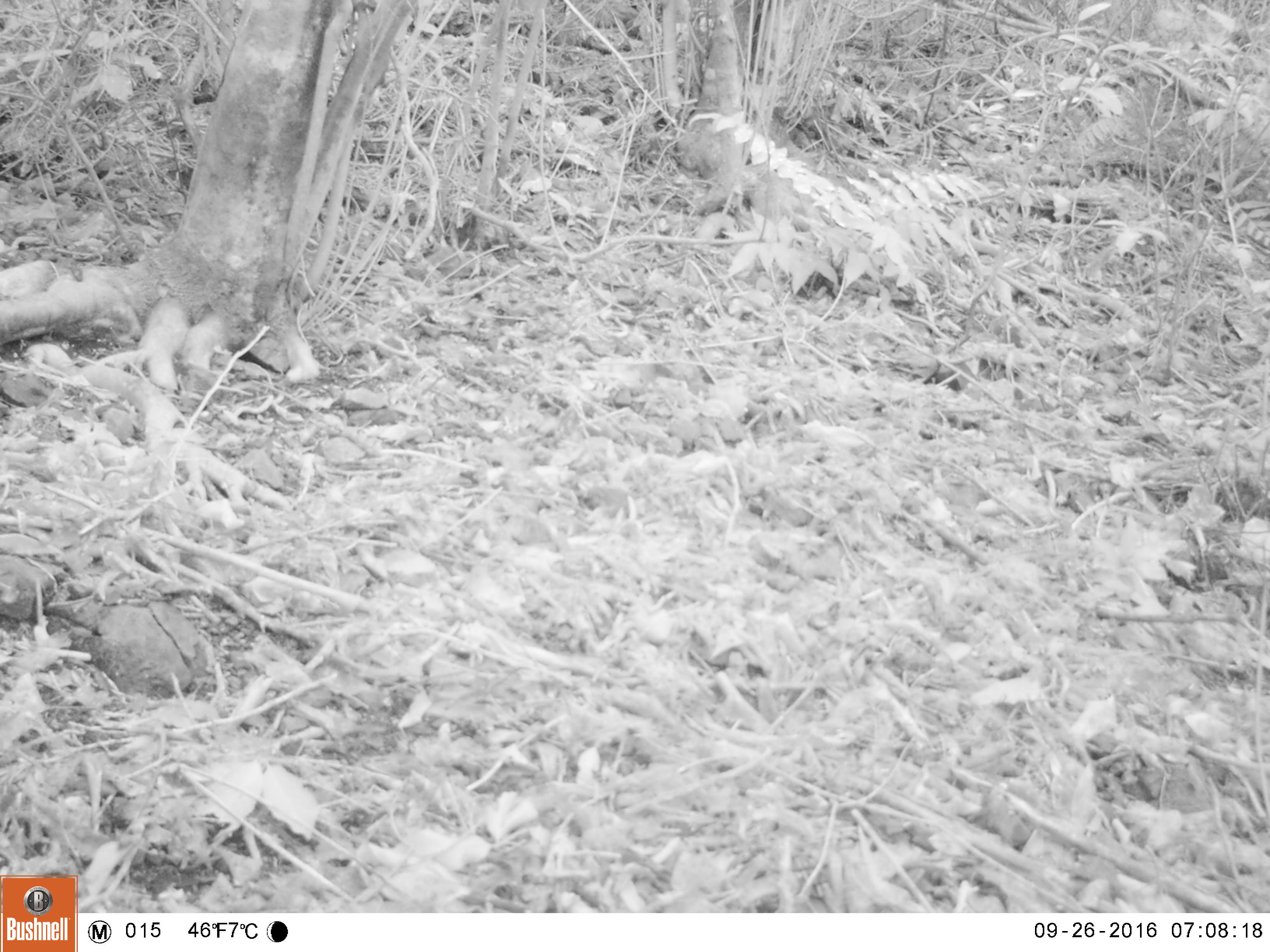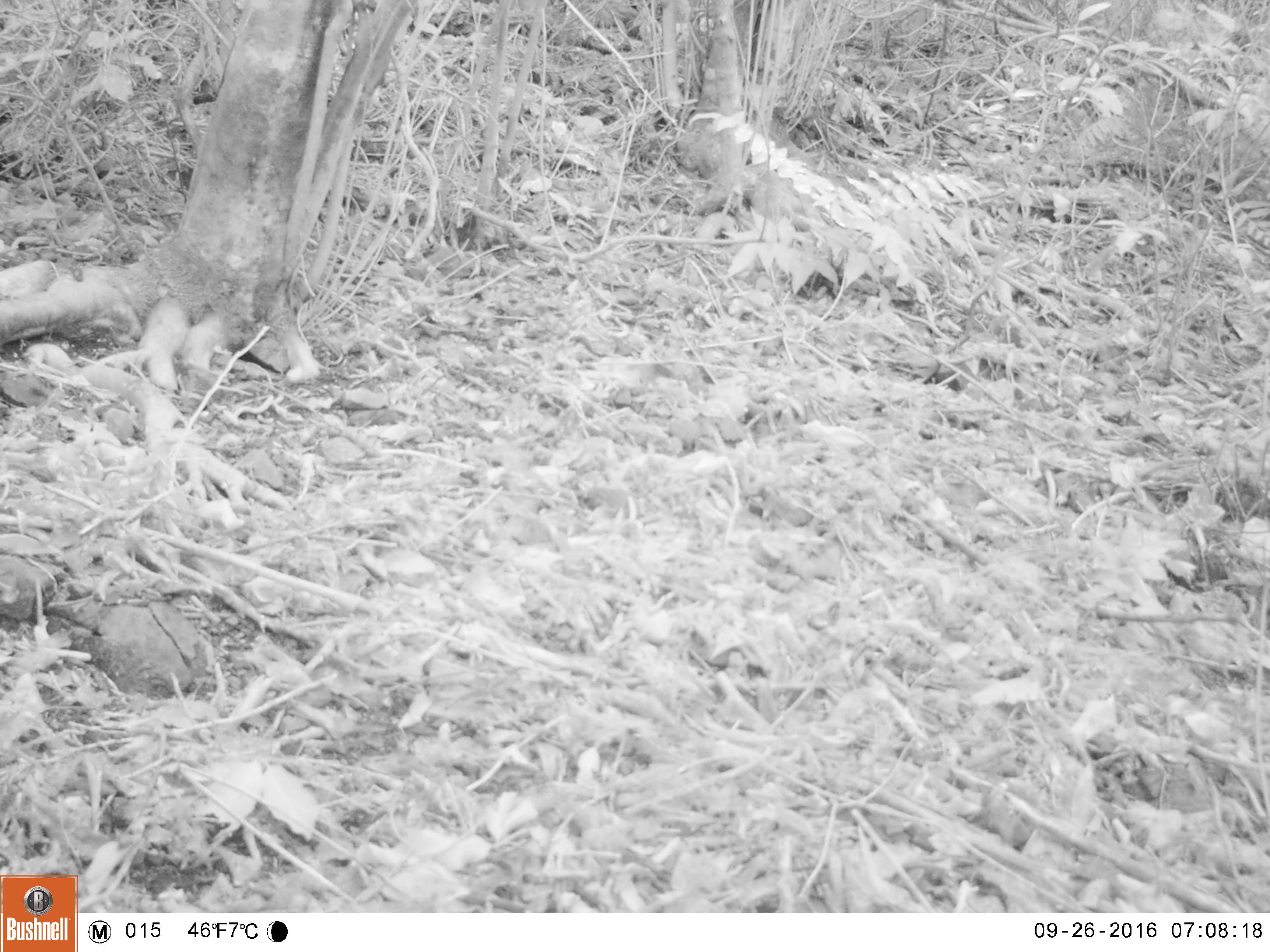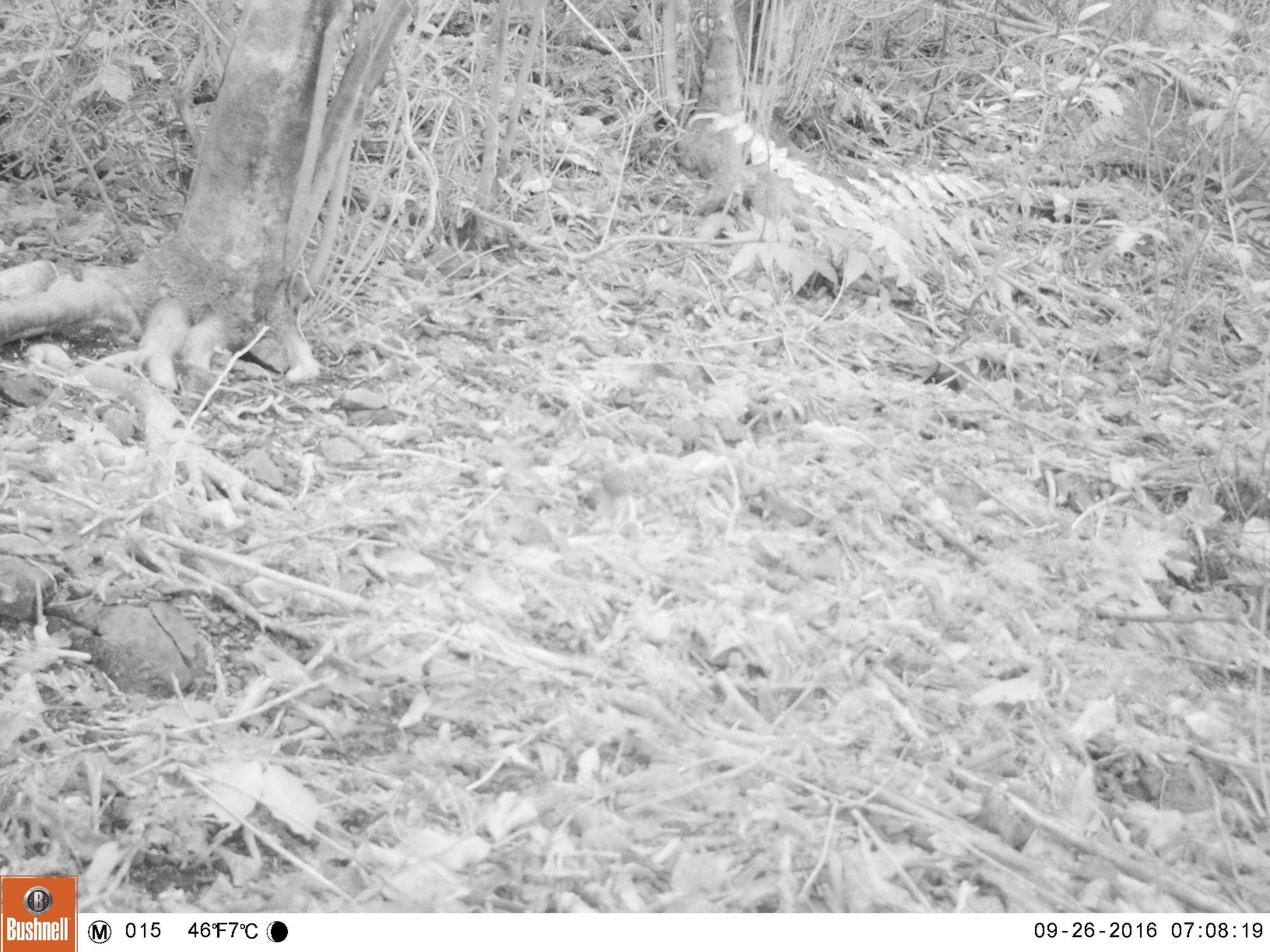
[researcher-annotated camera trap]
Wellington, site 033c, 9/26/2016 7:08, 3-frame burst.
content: unidentified animal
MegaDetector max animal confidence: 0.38